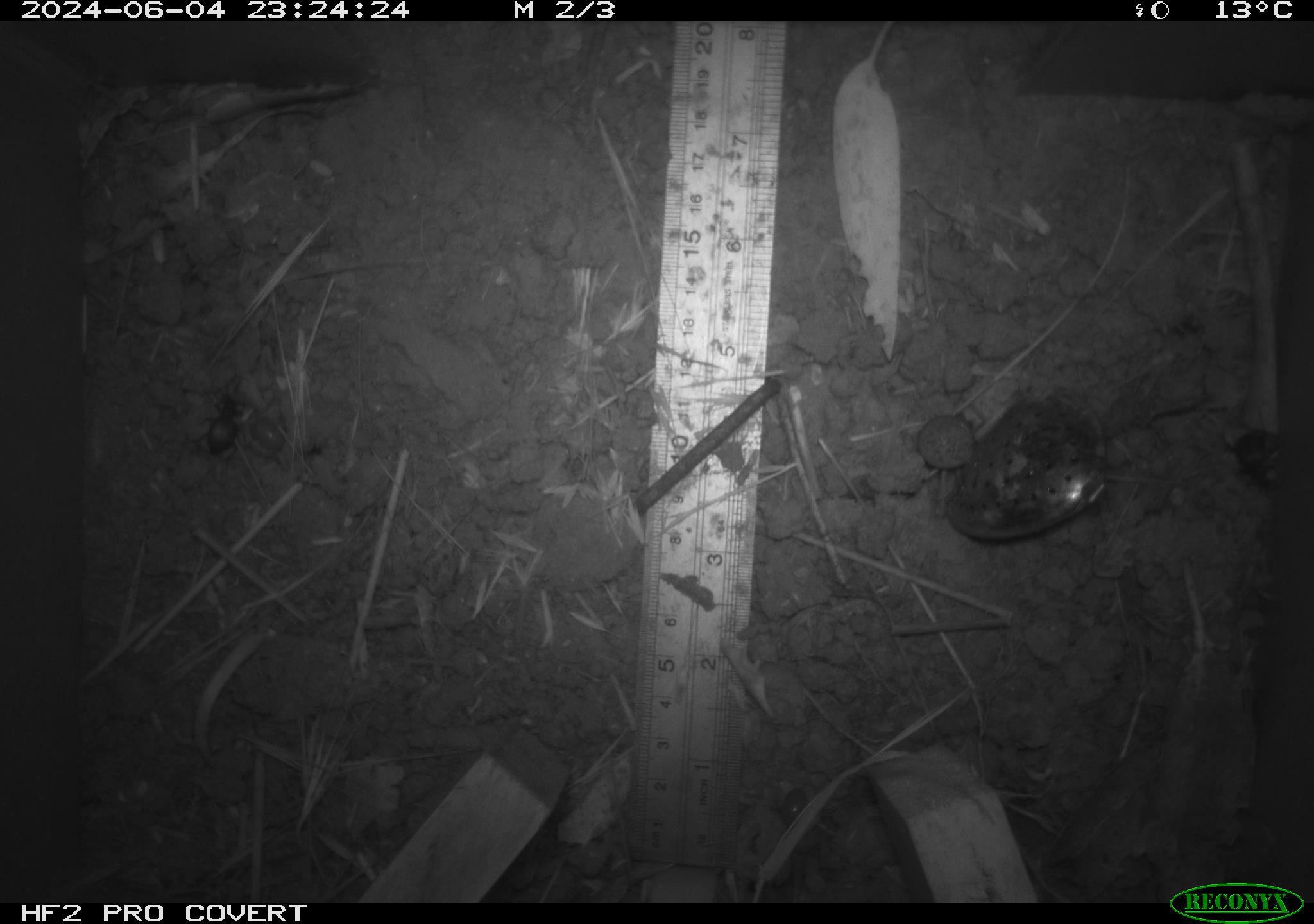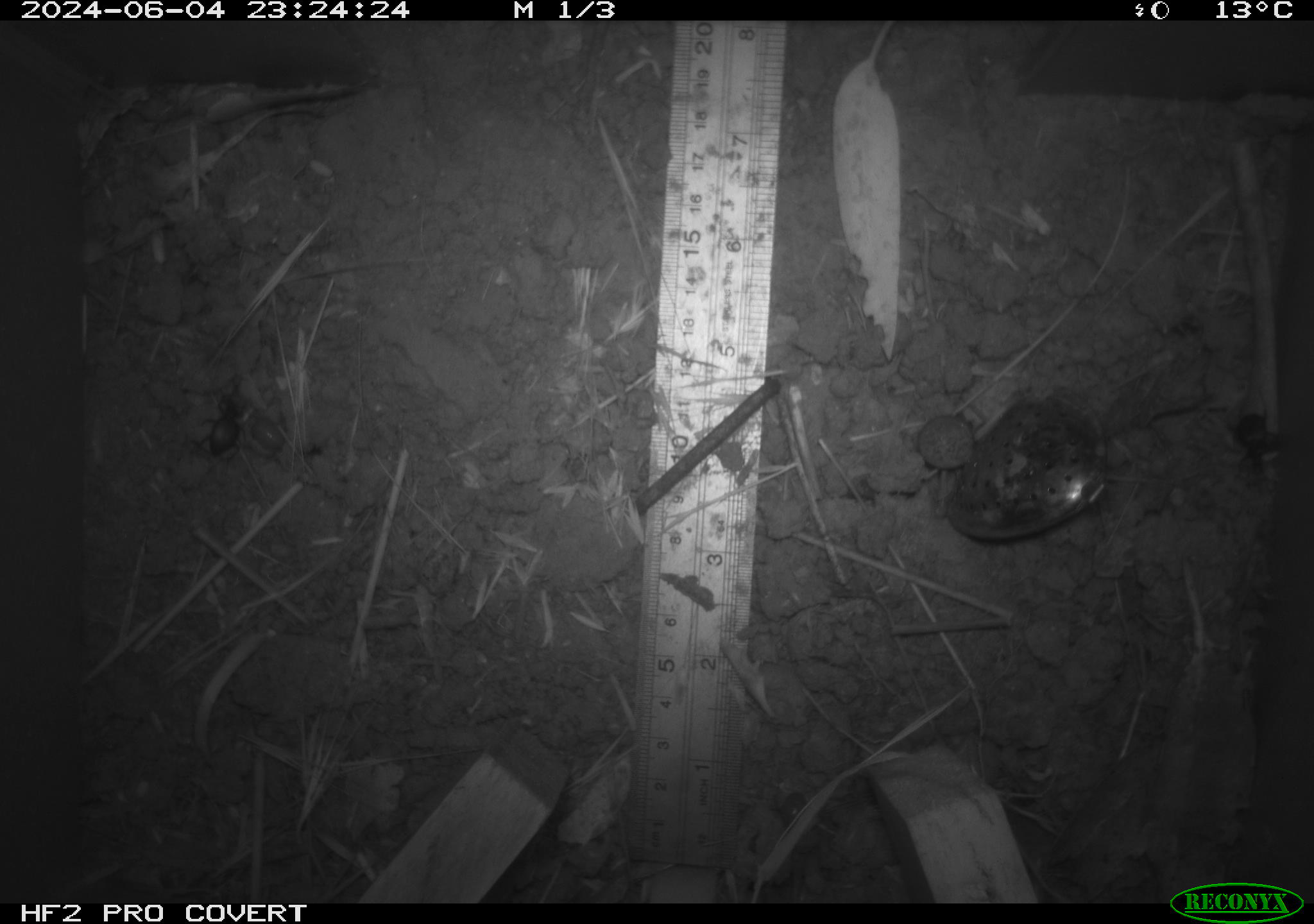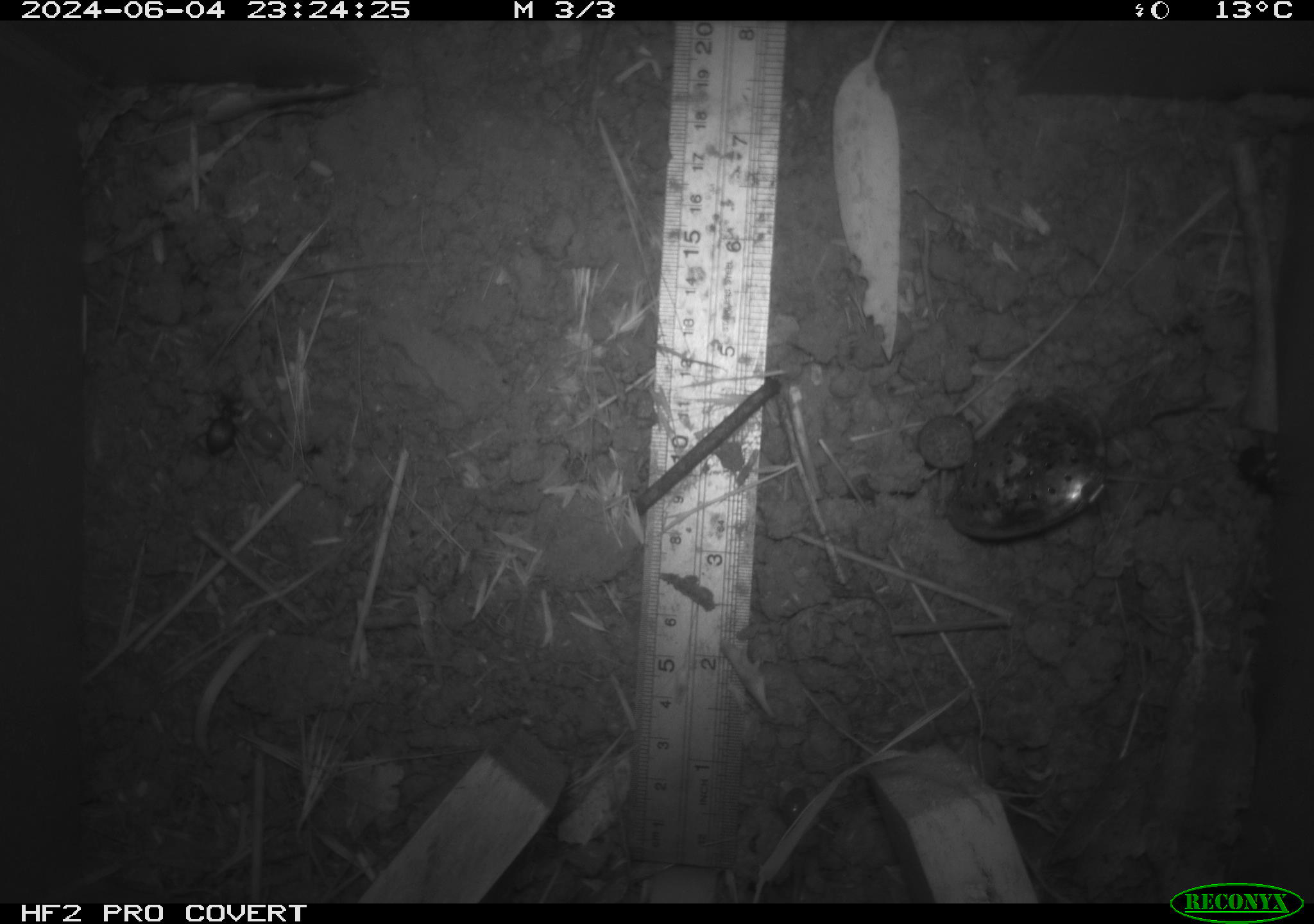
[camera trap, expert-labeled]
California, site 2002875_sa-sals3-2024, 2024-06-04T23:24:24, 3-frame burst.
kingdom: Animalia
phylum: Arthropoda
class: Insecta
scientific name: Insecta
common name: insect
Insect (Insecta).